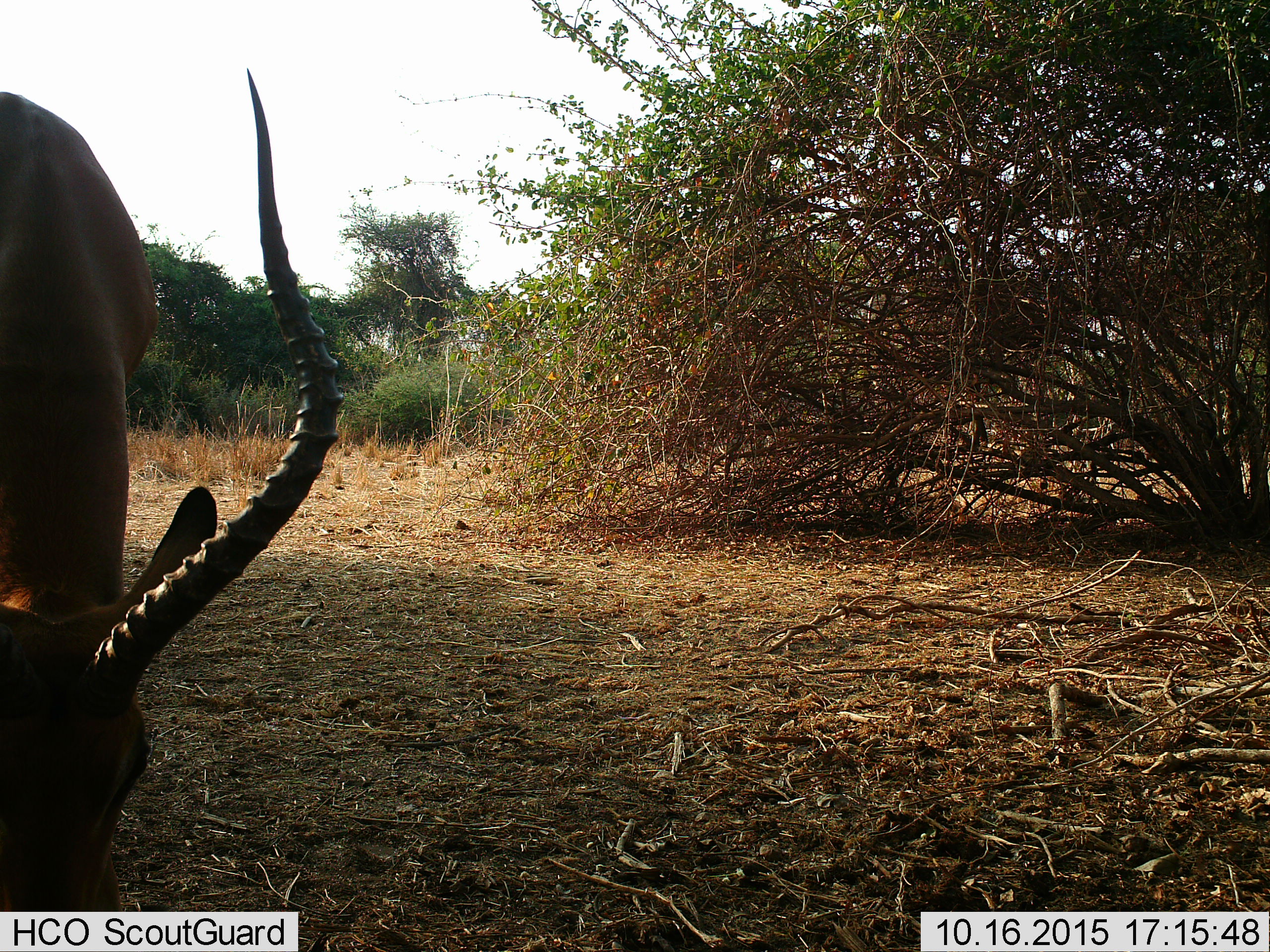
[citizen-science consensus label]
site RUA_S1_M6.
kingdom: Animalia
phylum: Chordata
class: Mammalia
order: Artiodactyla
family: Bovidae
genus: Aepyceros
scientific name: Aepyceros melampus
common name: impala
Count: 1.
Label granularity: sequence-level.